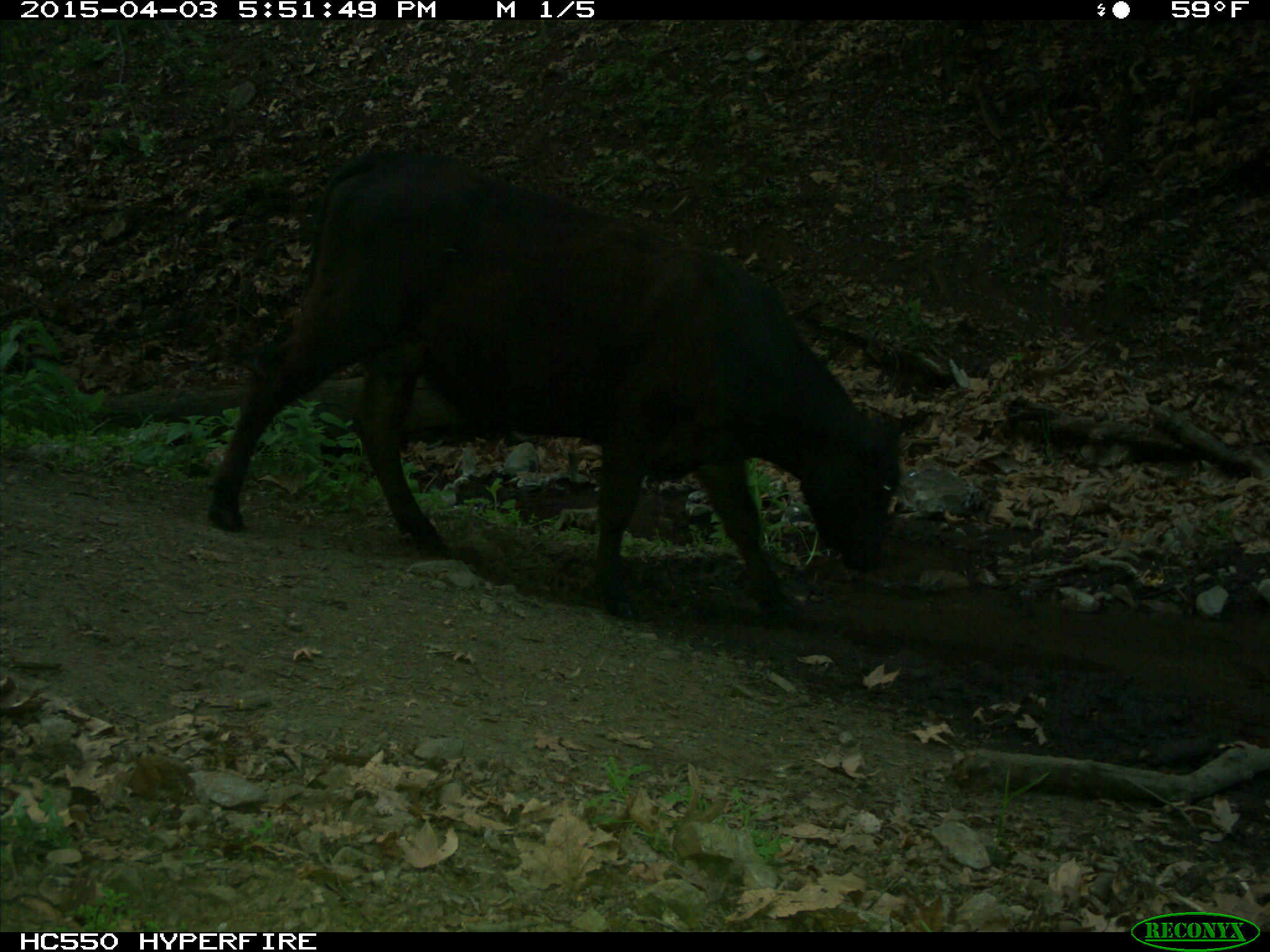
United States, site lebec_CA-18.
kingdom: Animalia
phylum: Chordata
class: Mammalia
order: Artiodactyla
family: Bovidae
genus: Bos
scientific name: Bos taurus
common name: domestic cow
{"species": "Bos taurus (domestic cow)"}